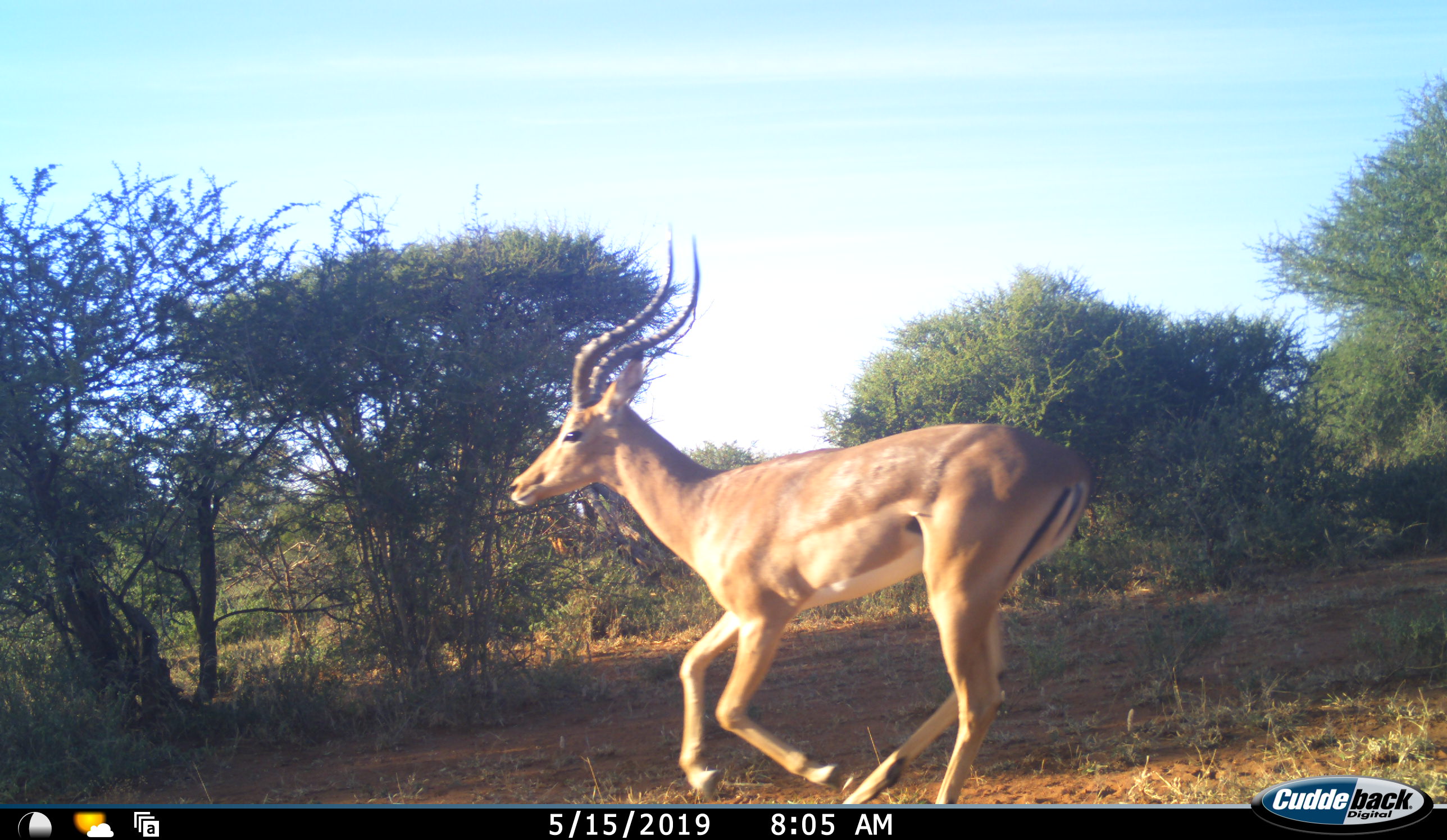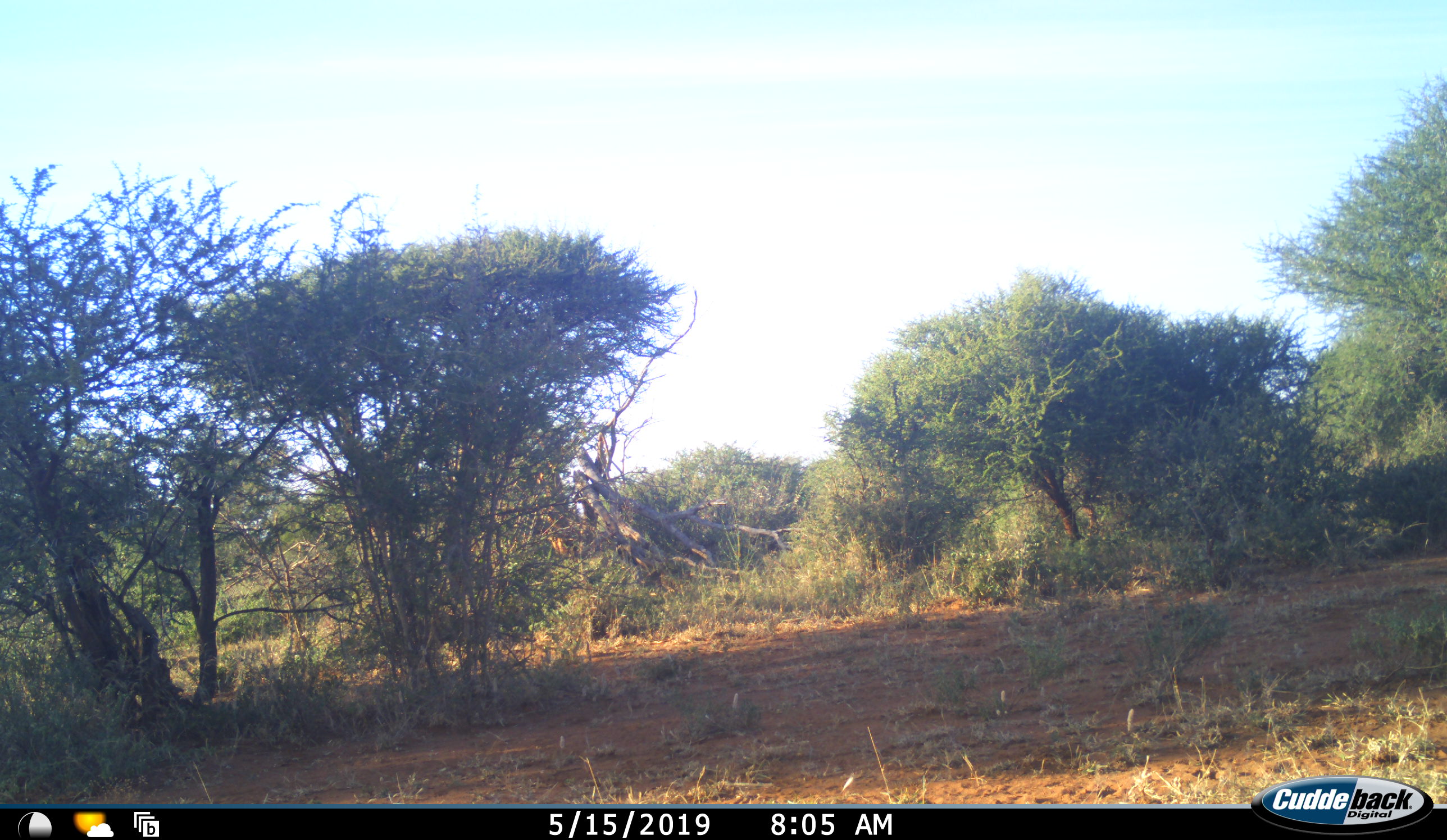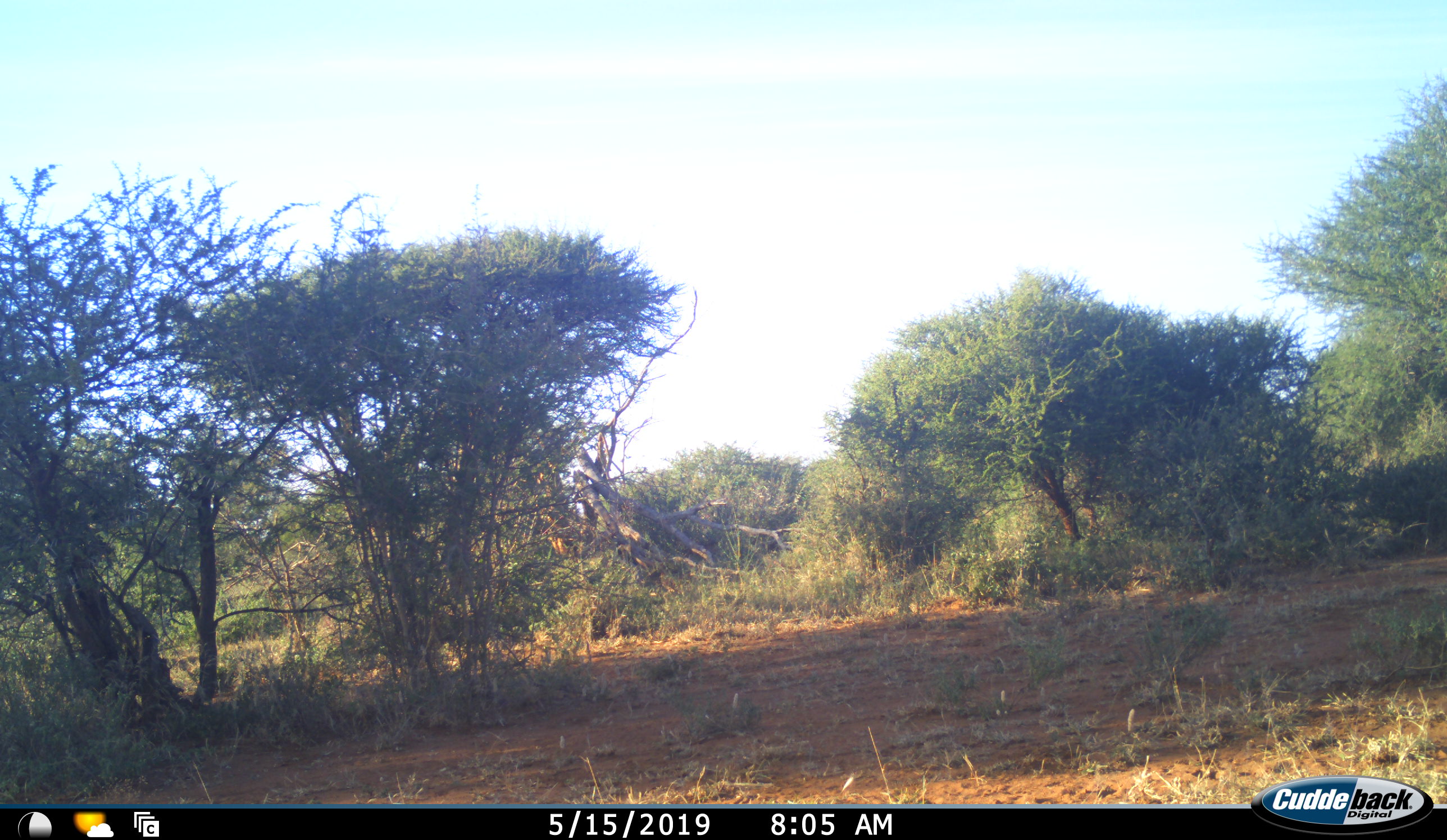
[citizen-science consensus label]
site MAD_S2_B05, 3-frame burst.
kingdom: Animalia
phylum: Chordata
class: Mammalia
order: Artiodactyla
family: Bovidae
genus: Aepyceros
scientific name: Aepyceros melampus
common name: impala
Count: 1.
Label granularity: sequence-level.